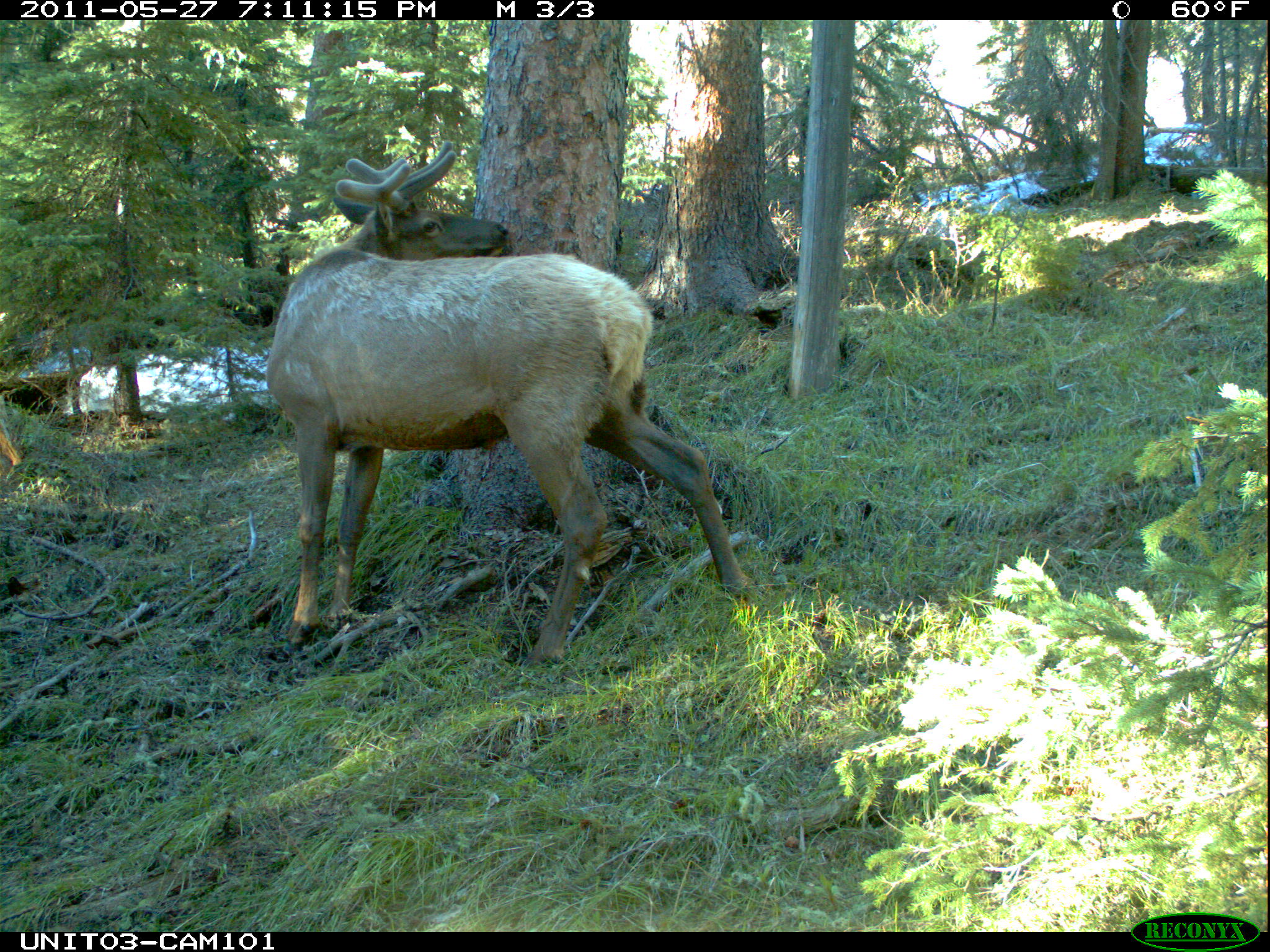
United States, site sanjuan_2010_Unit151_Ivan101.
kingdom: Animalia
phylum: Chordata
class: Mammalia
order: Artiodactyla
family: Cervidae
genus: Cervus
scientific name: Cervus elaphus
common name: red deer